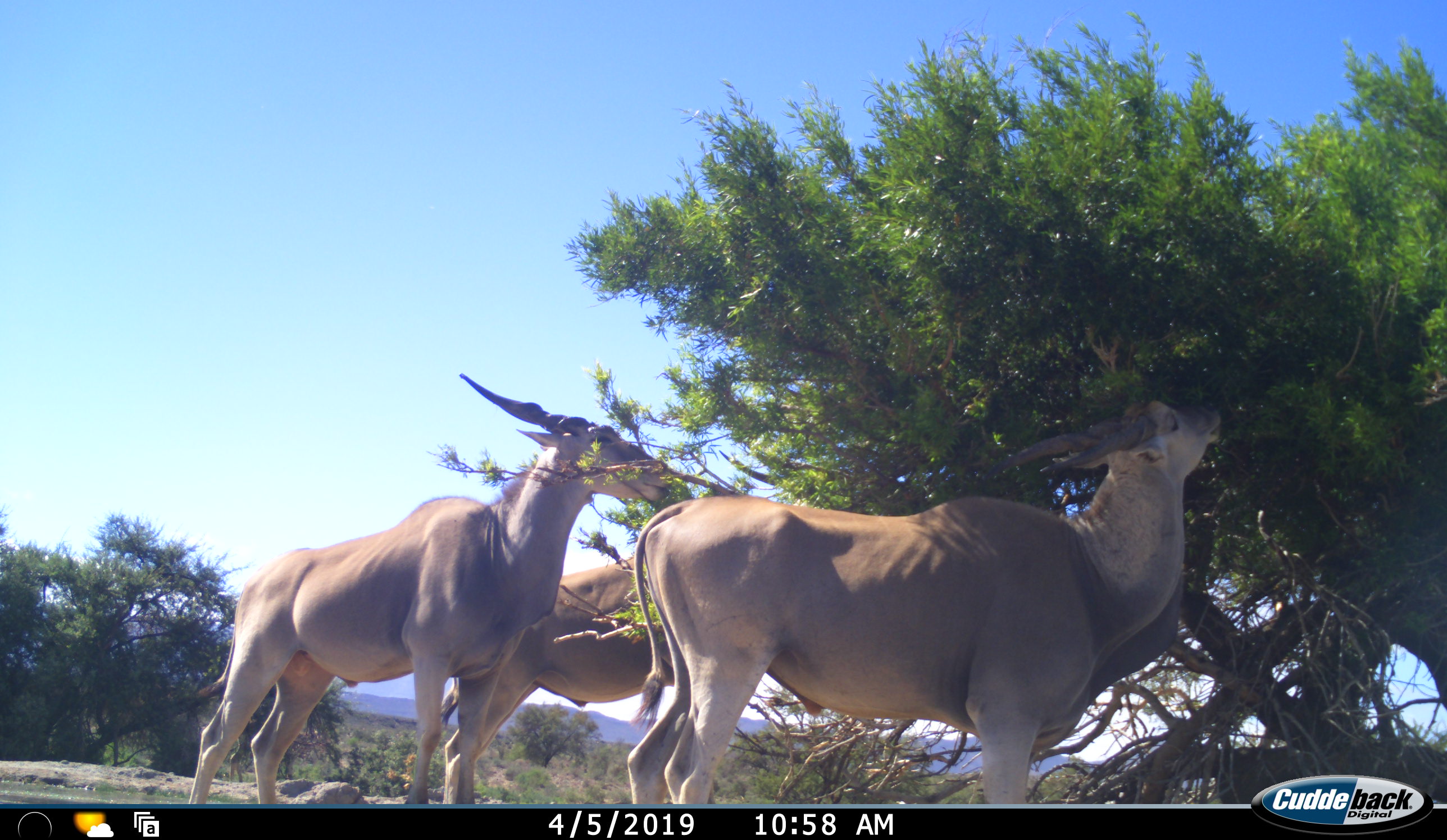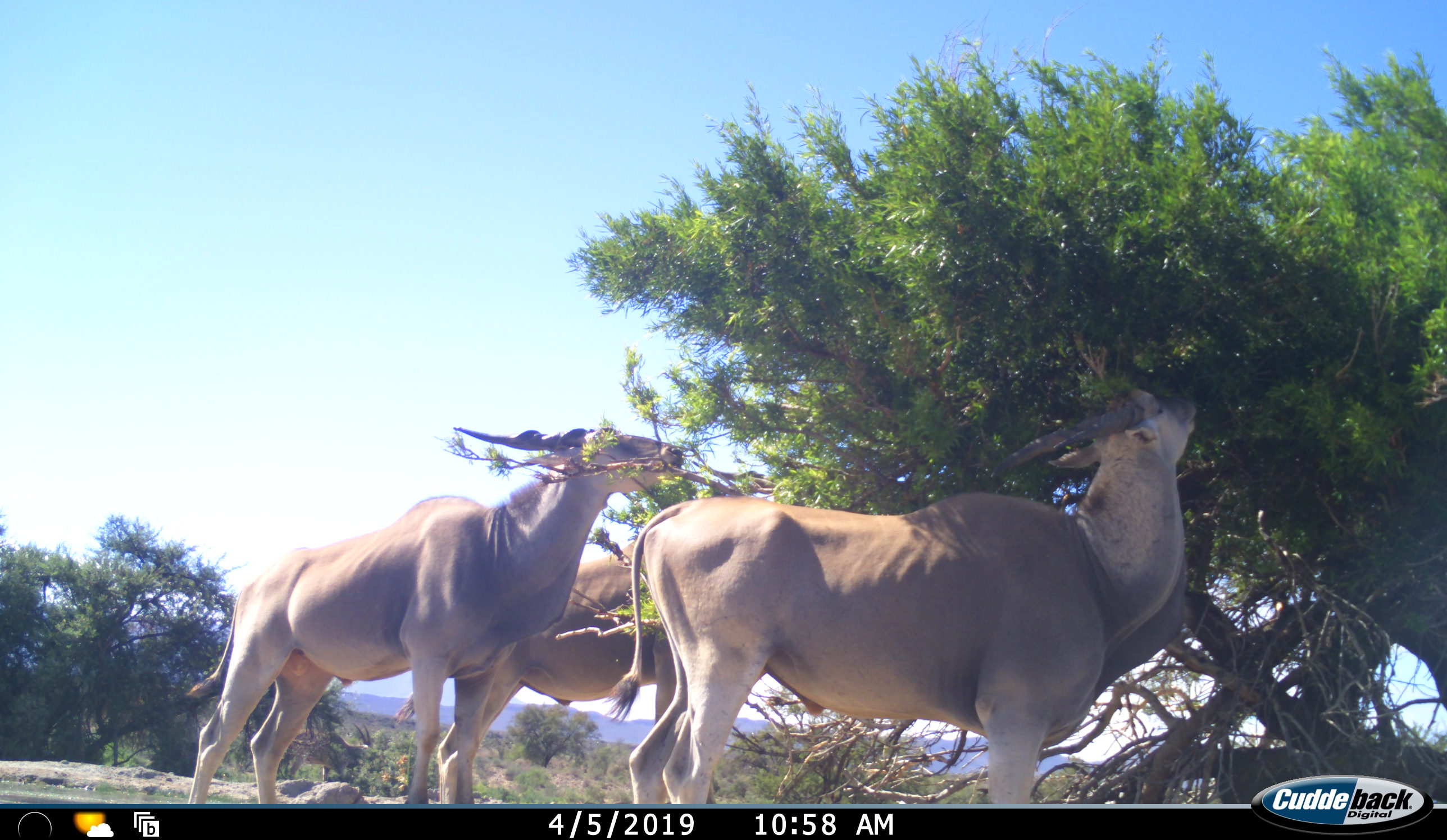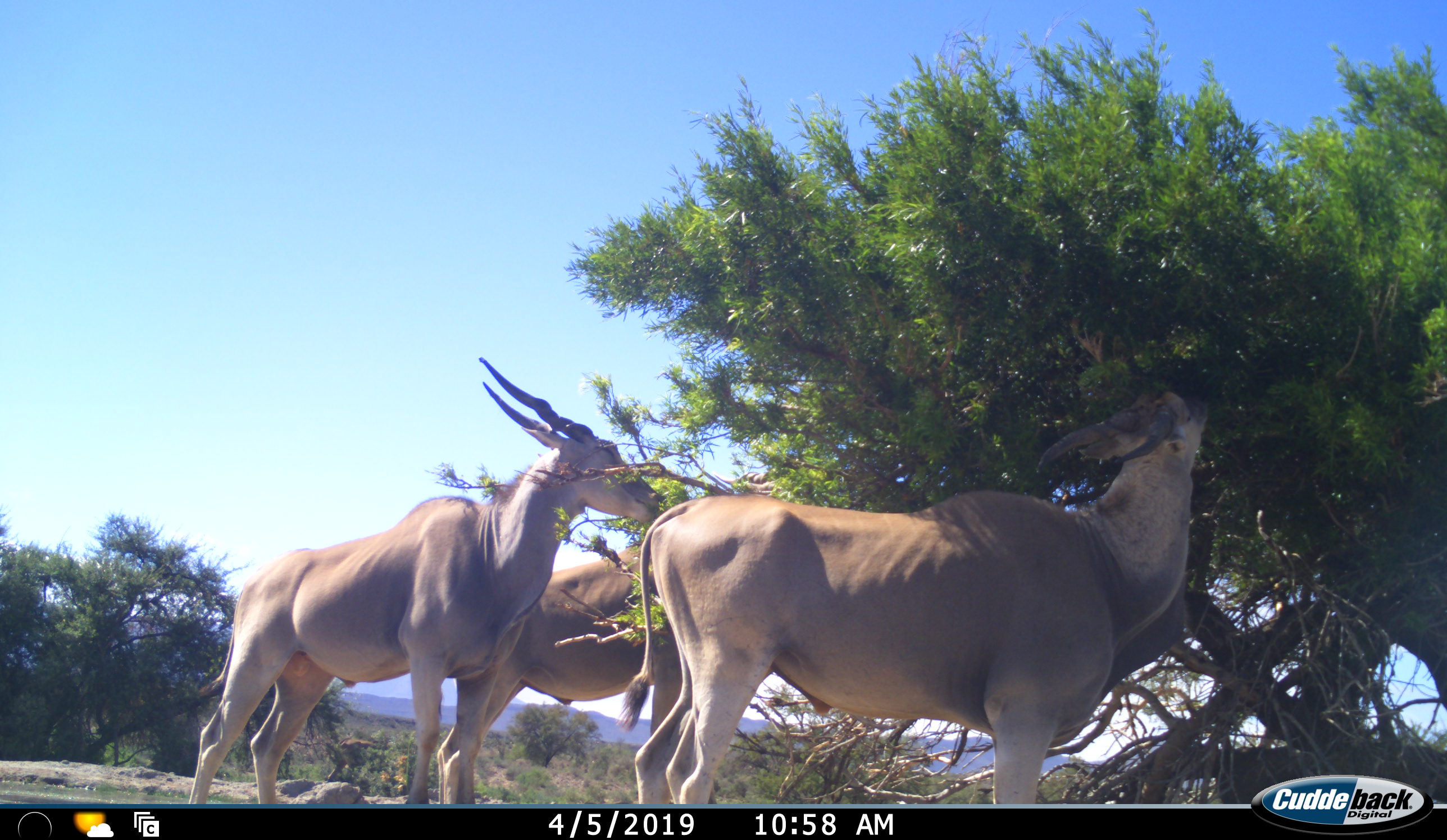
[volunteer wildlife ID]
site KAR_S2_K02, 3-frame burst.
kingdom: Animalia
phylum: Chordata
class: Mammalia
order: Artiodactyla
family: Bovidae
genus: Tragelaphus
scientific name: Tragelaphus oryx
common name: eland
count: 3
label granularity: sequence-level